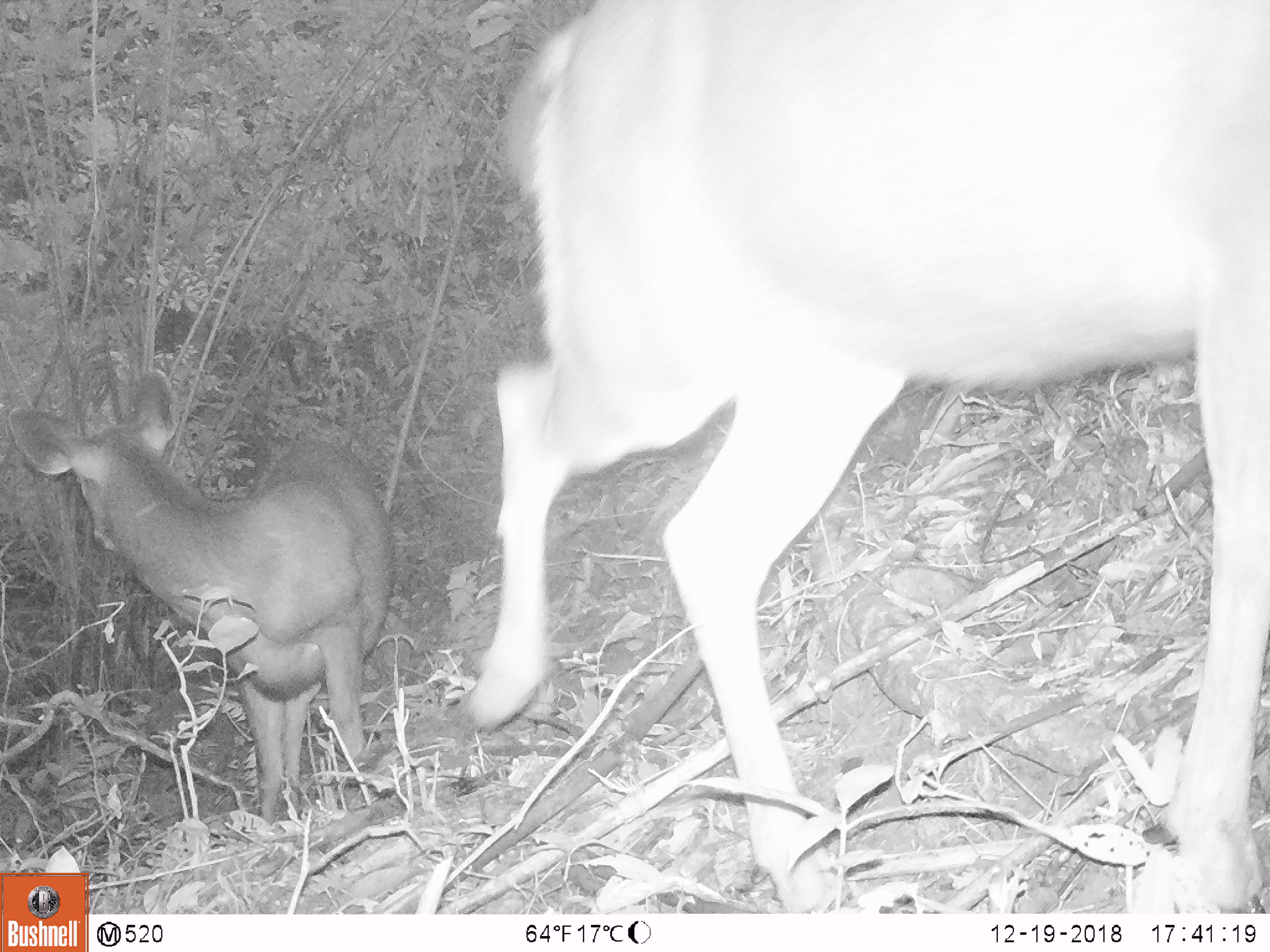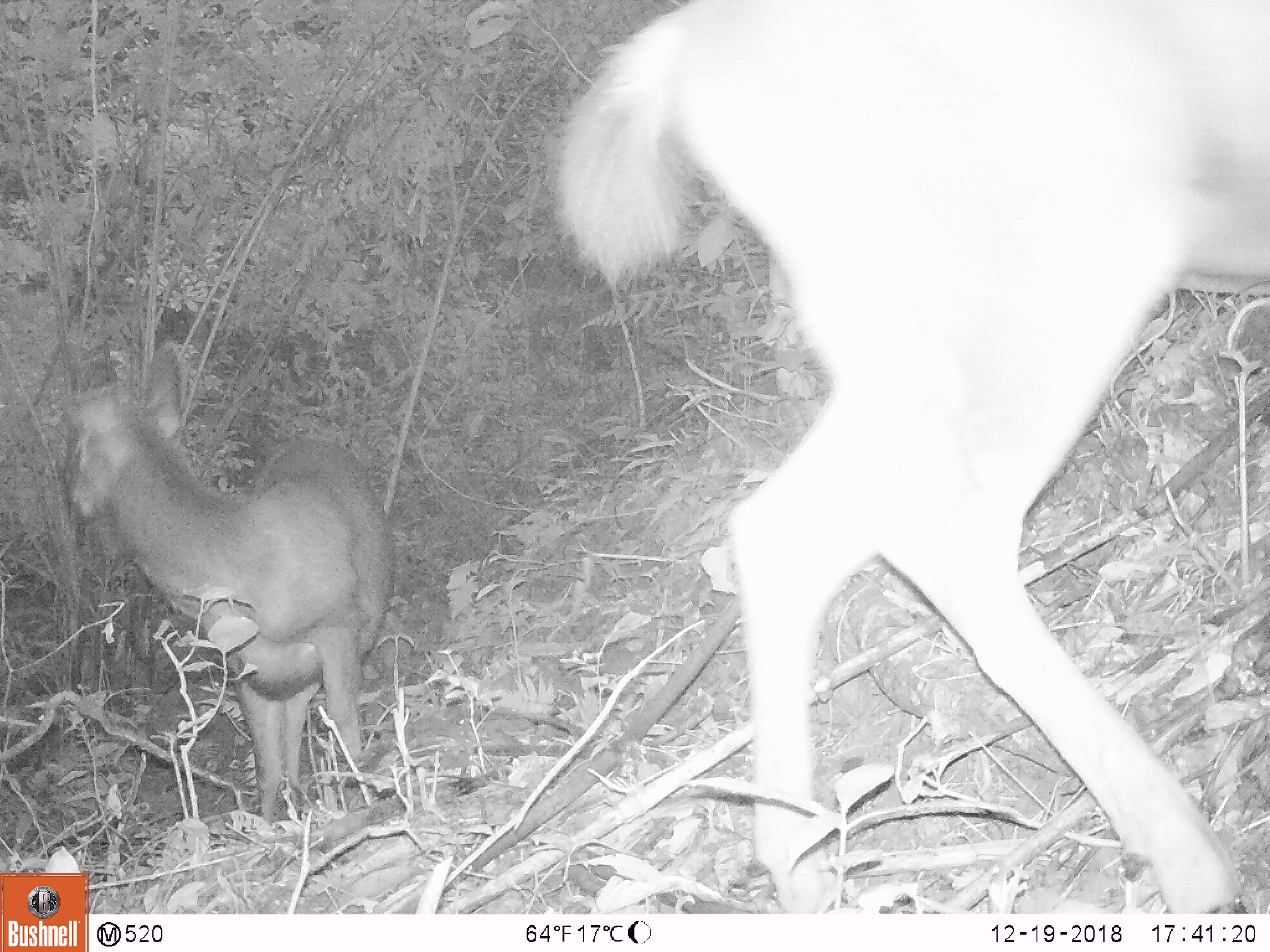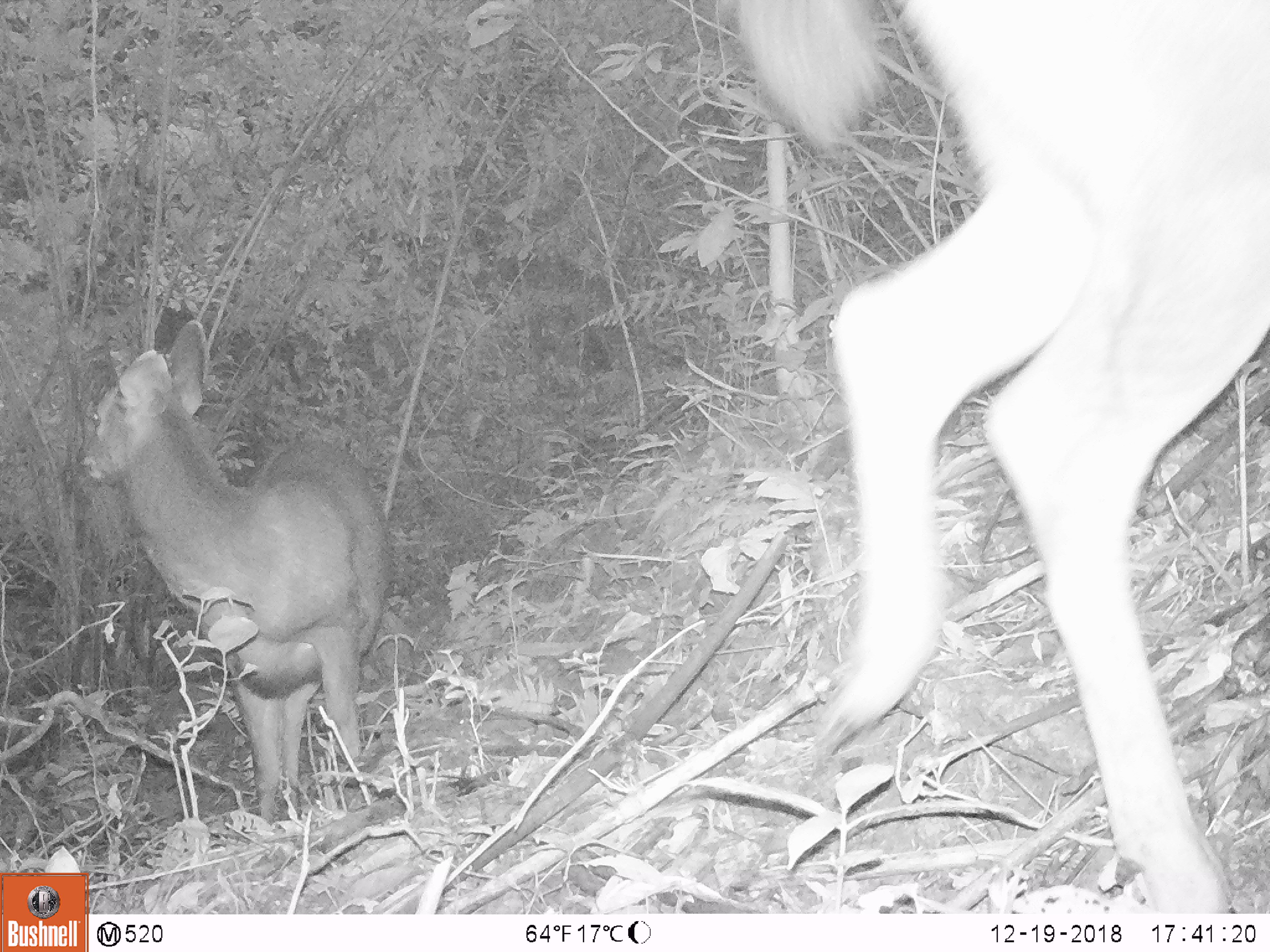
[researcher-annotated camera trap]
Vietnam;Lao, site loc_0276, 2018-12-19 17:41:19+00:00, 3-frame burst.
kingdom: Animalia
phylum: Chordata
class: Mammalia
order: Artiodactyla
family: Cervidae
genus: Rusa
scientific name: Rusa unicolor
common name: sambar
Sambar (Rusa unicolor). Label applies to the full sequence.